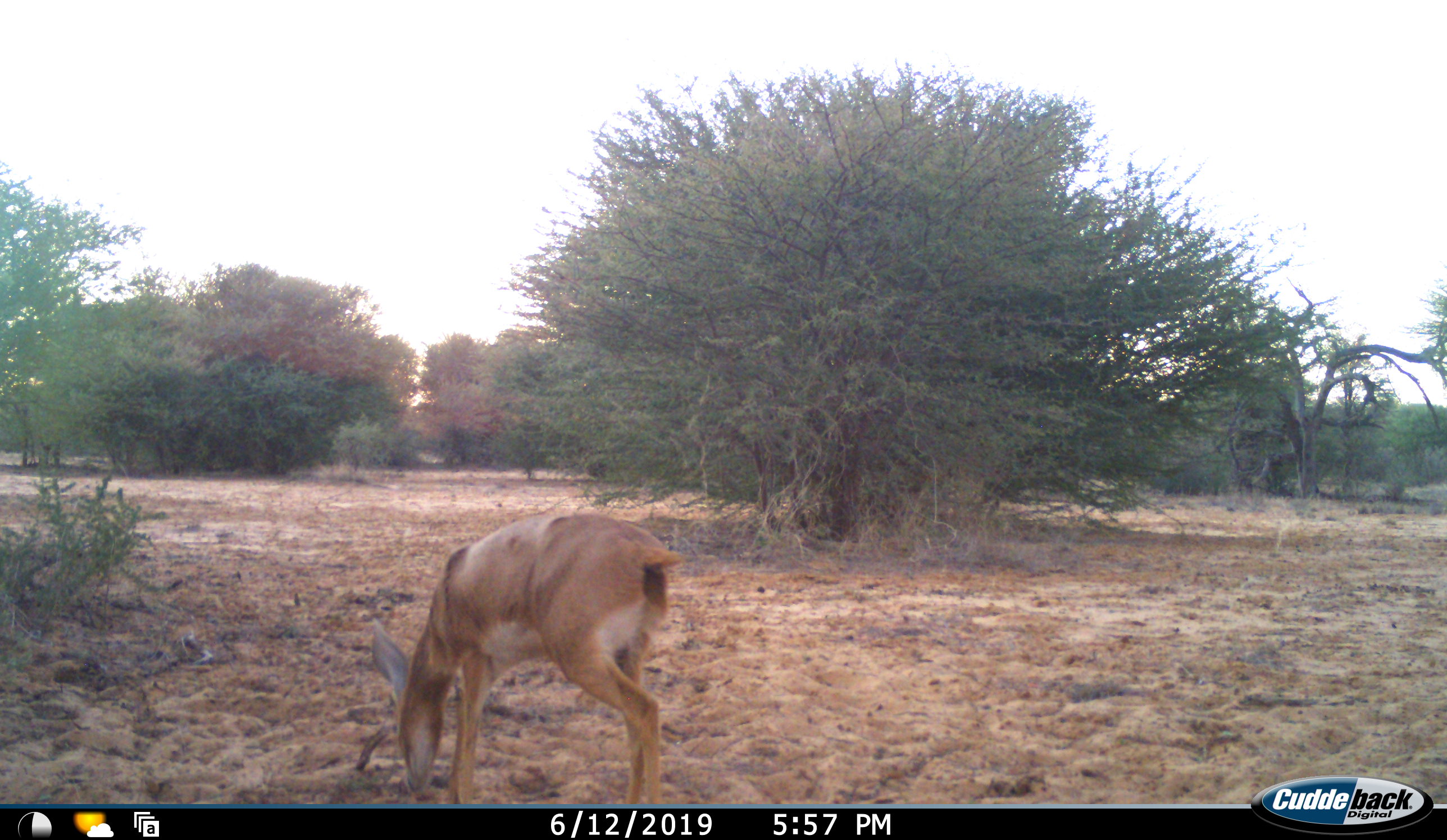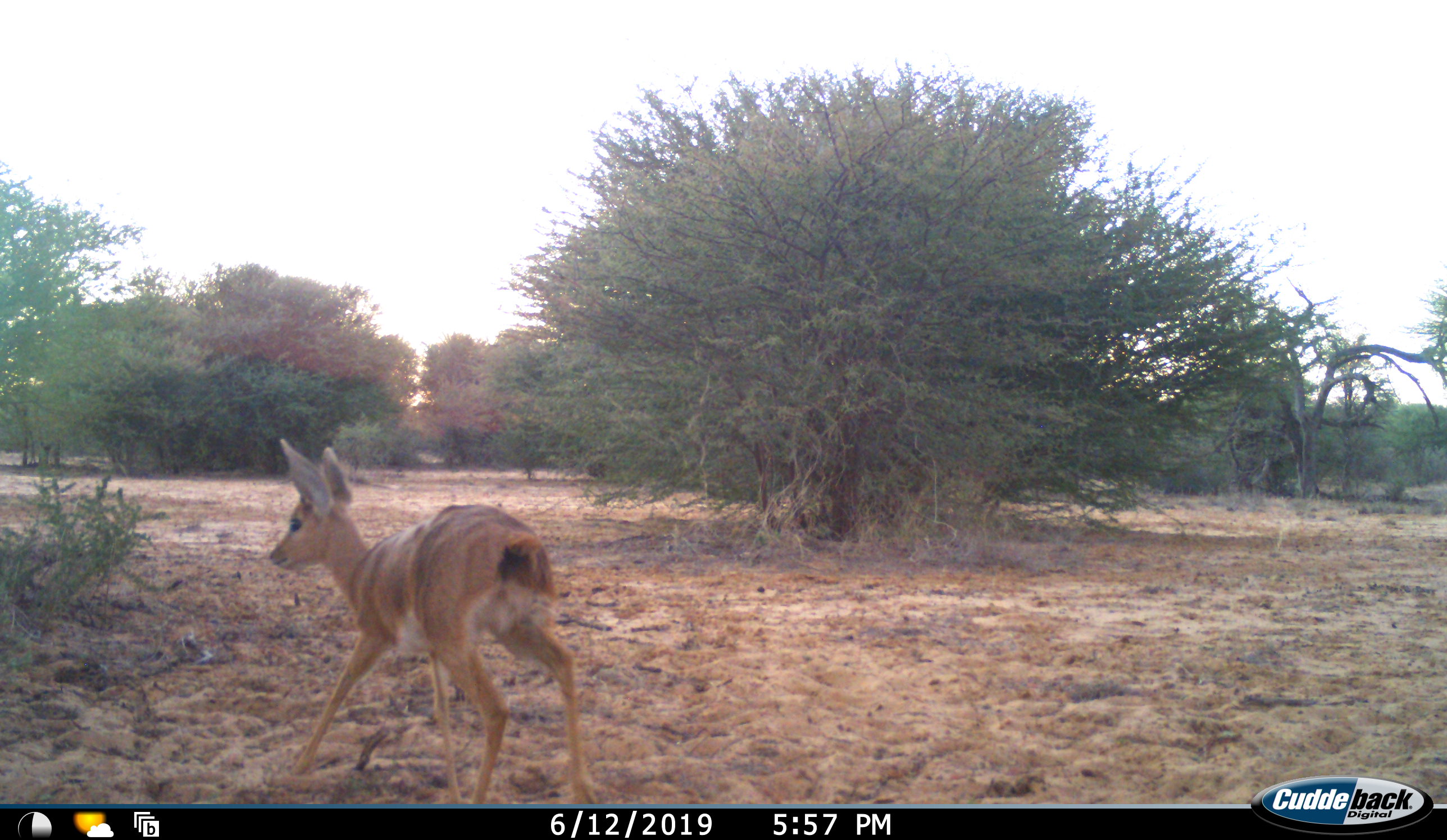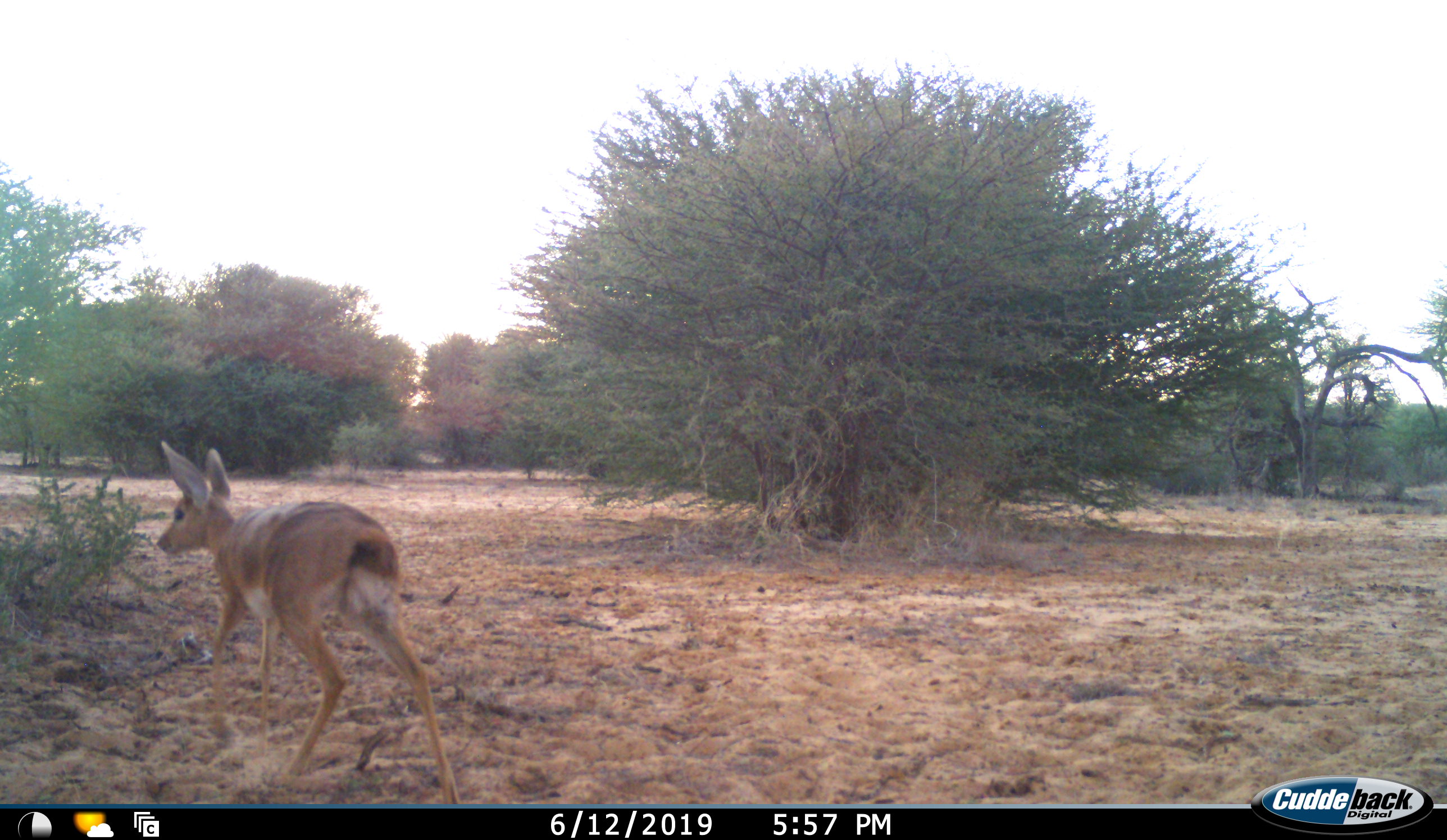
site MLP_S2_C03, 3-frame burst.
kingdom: Animalia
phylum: Chordata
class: Mammalia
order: Artiodactyla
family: Bovidae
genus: Raphicerus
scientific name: Raphicerus campestris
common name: steenbok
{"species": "steenbok (Raphicerus campestris)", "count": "1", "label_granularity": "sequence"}